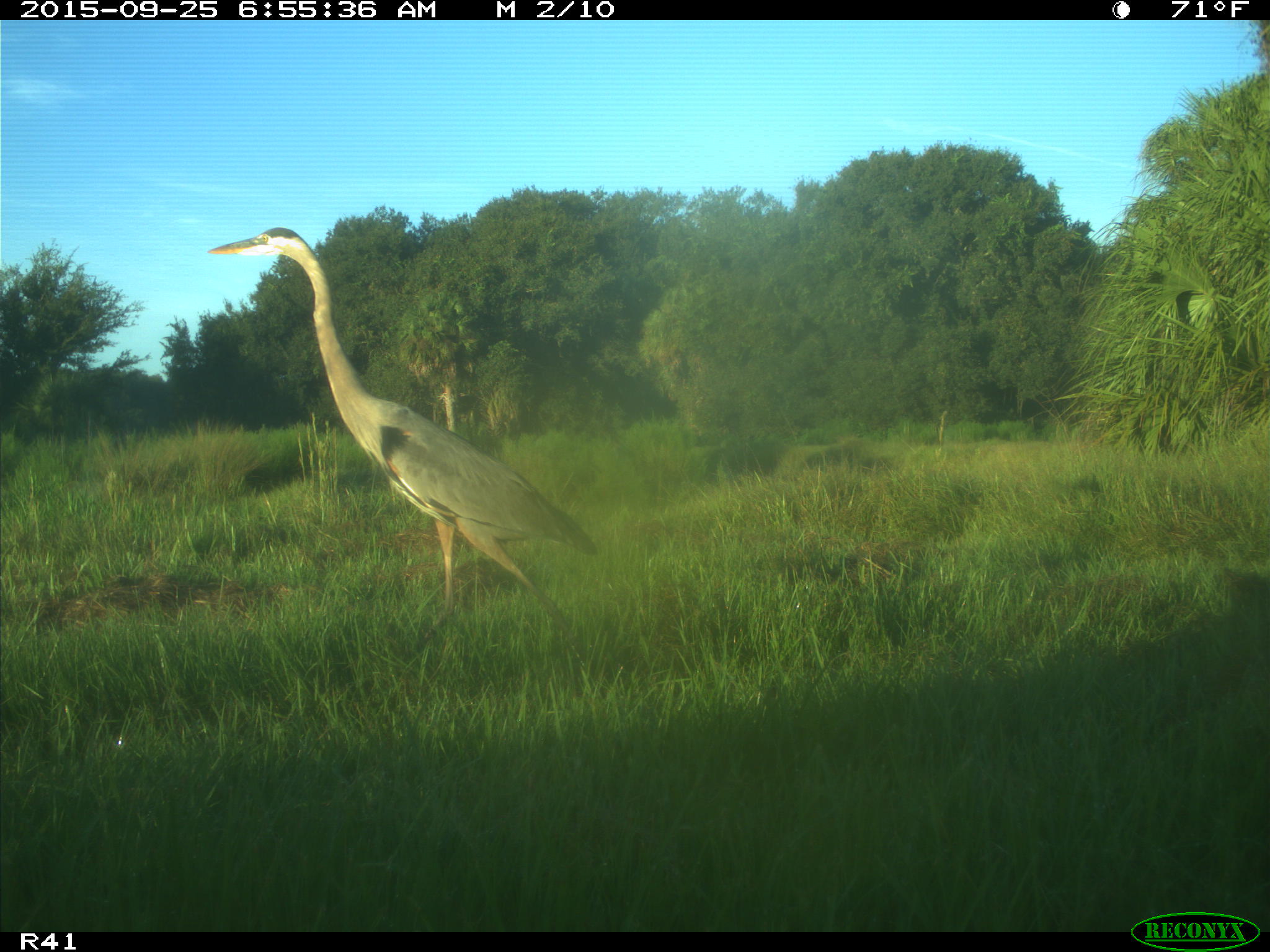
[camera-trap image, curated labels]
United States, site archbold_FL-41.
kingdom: Animalia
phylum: Chordata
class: Aves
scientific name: Aves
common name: birds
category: unidentified bird